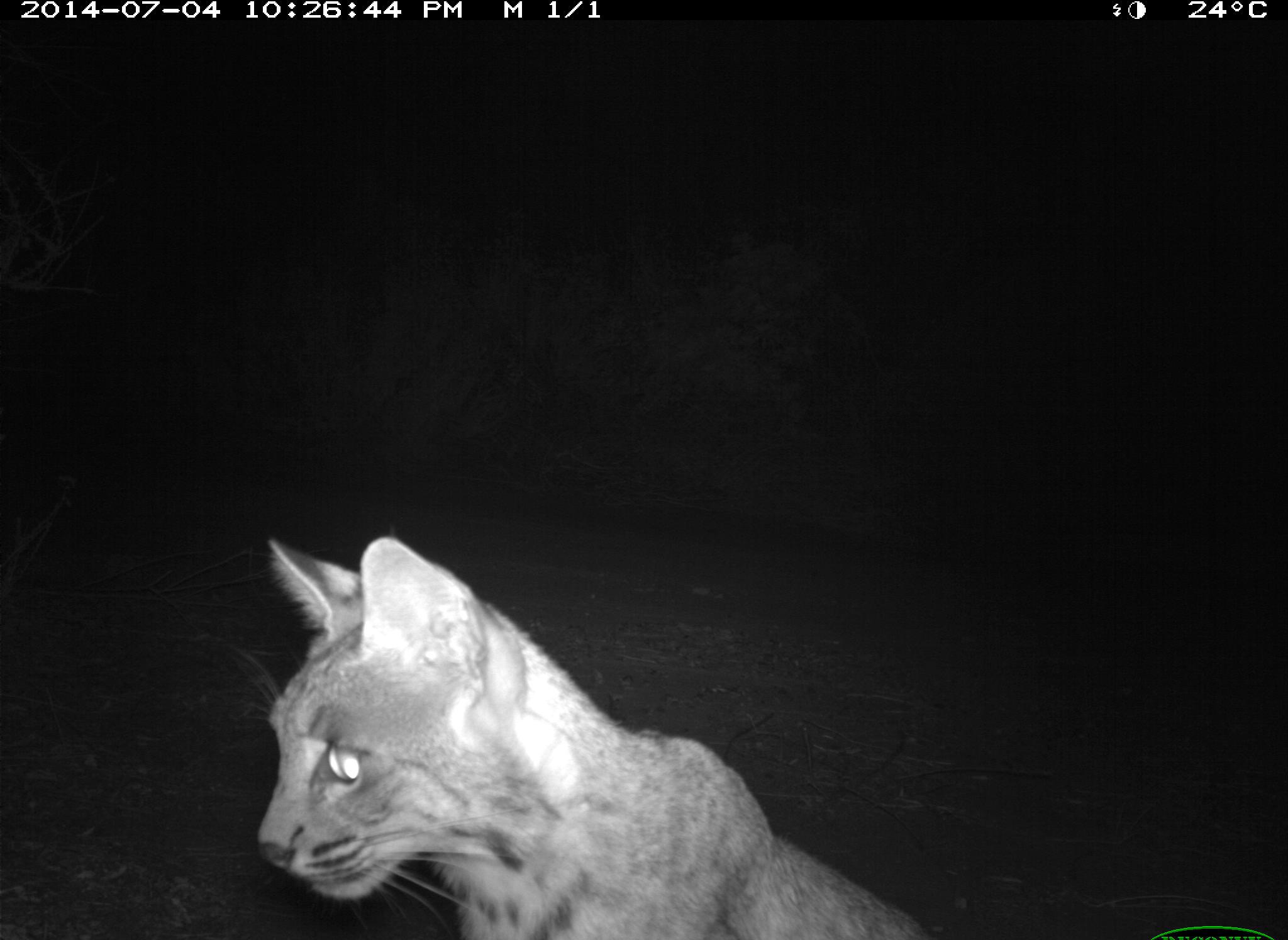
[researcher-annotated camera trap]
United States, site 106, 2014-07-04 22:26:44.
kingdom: Animalia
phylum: Chordata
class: Mammalia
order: Carnivora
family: Felidae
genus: Lynx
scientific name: Lynx rufus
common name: bobcat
Bobcat (Lynx rufus).